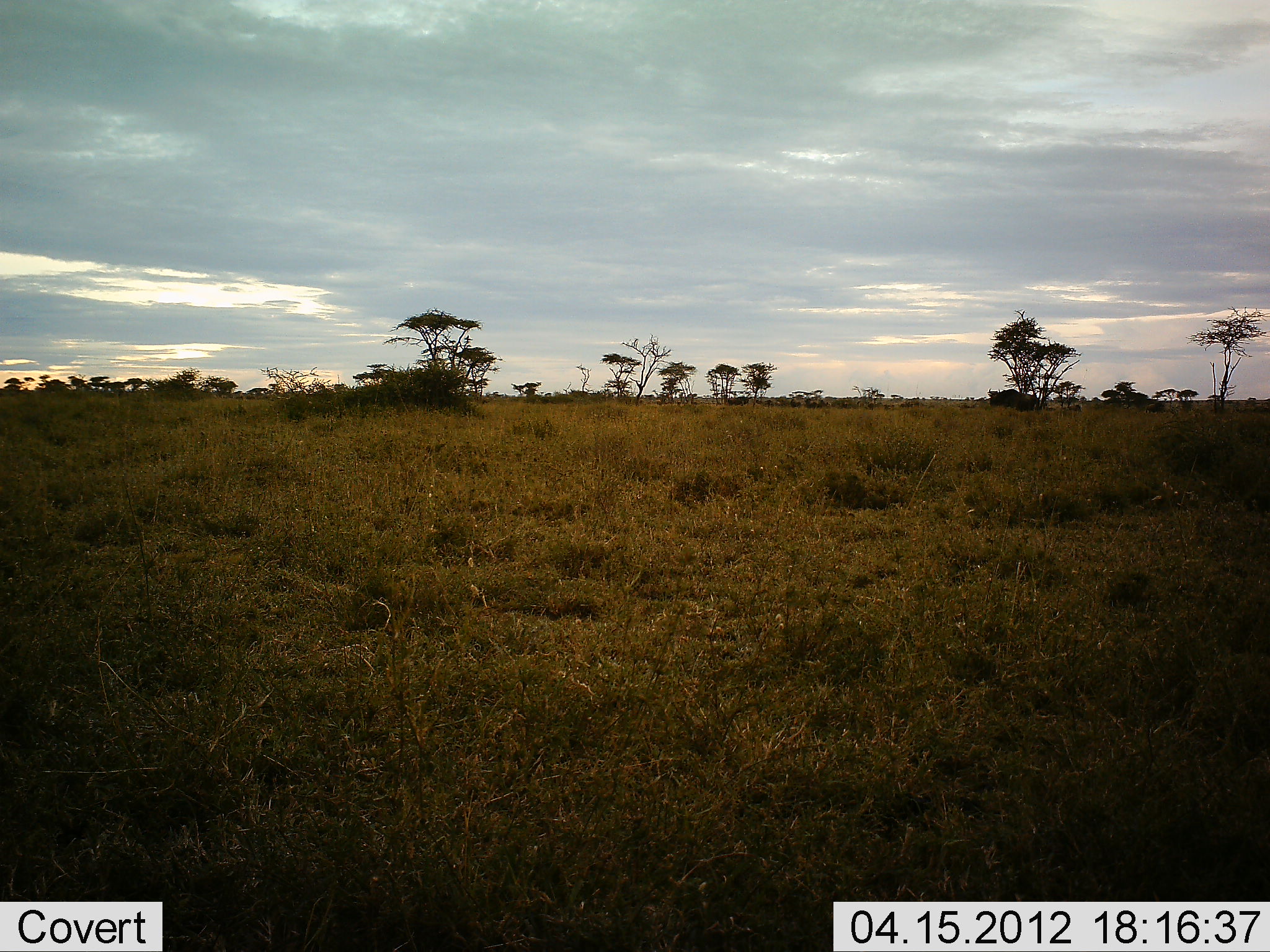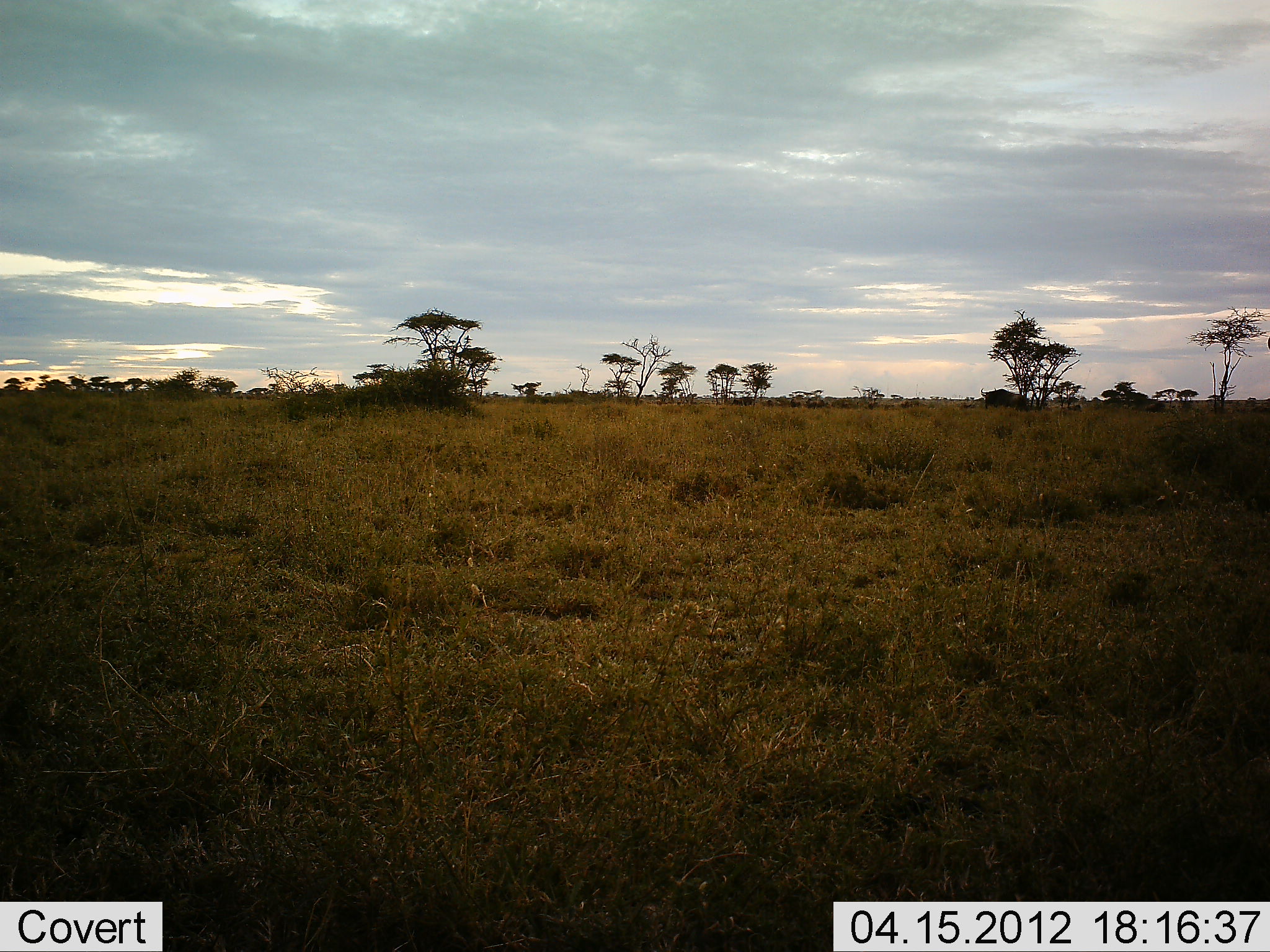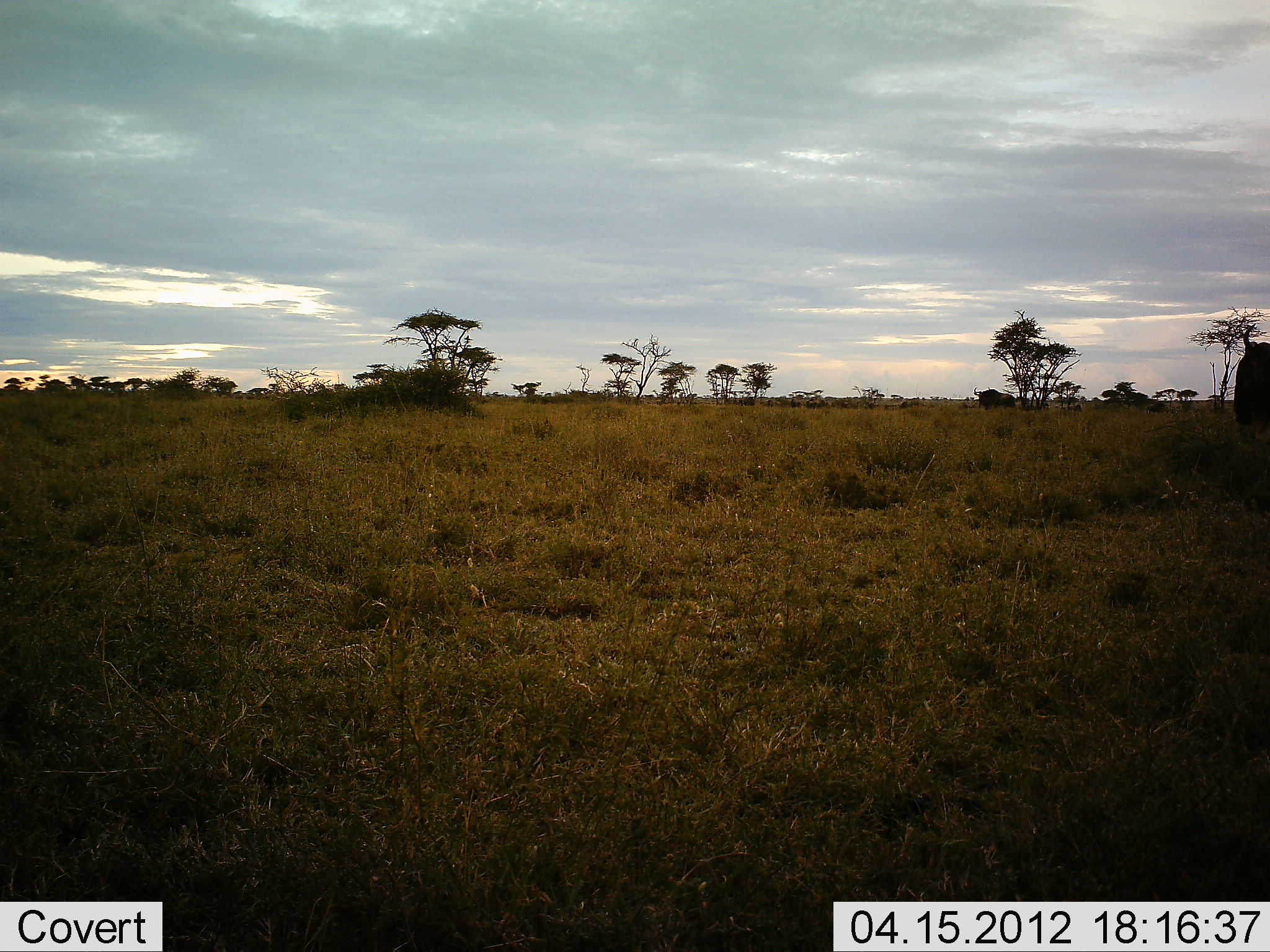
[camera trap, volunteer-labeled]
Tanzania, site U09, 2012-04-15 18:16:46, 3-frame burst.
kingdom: Animalia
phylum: Chordata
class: Mammalia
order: Artiodactyla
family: Bovidae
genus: Connochaetes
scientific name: Connochaetes taurinus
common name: blue wildebeest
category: wildebeest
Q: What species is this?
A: Wildebeest (blue wildebeest) (Connochaetes taurinus).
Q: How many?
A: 2.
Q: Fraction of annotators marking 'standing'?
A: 0%.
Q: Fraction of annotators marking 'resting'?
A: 0%.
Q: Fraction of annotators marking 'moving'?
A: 100%.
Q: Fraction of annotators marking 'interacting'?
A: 0%.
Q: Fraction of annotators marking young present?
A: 0%.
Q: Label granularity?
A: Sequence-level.